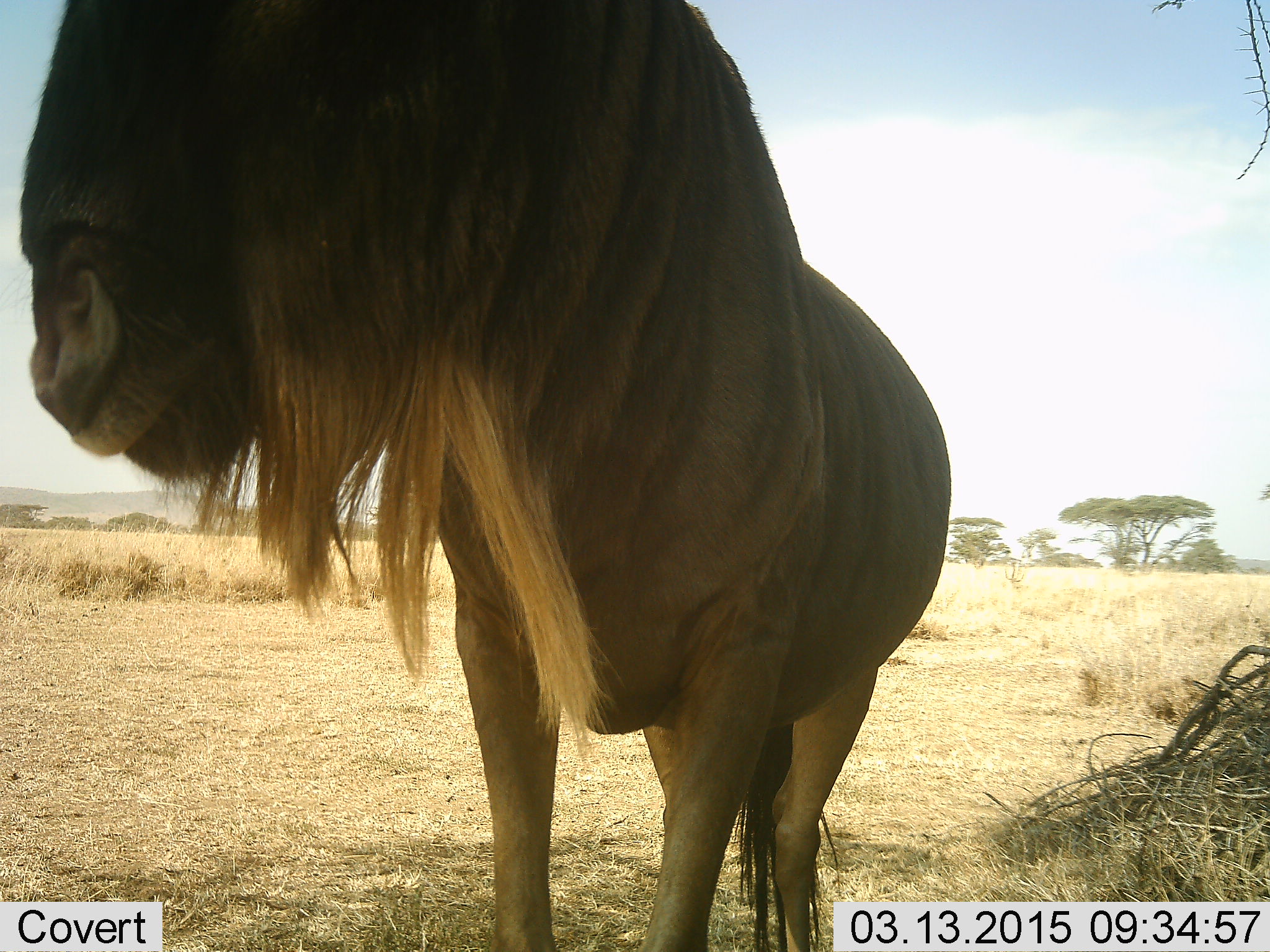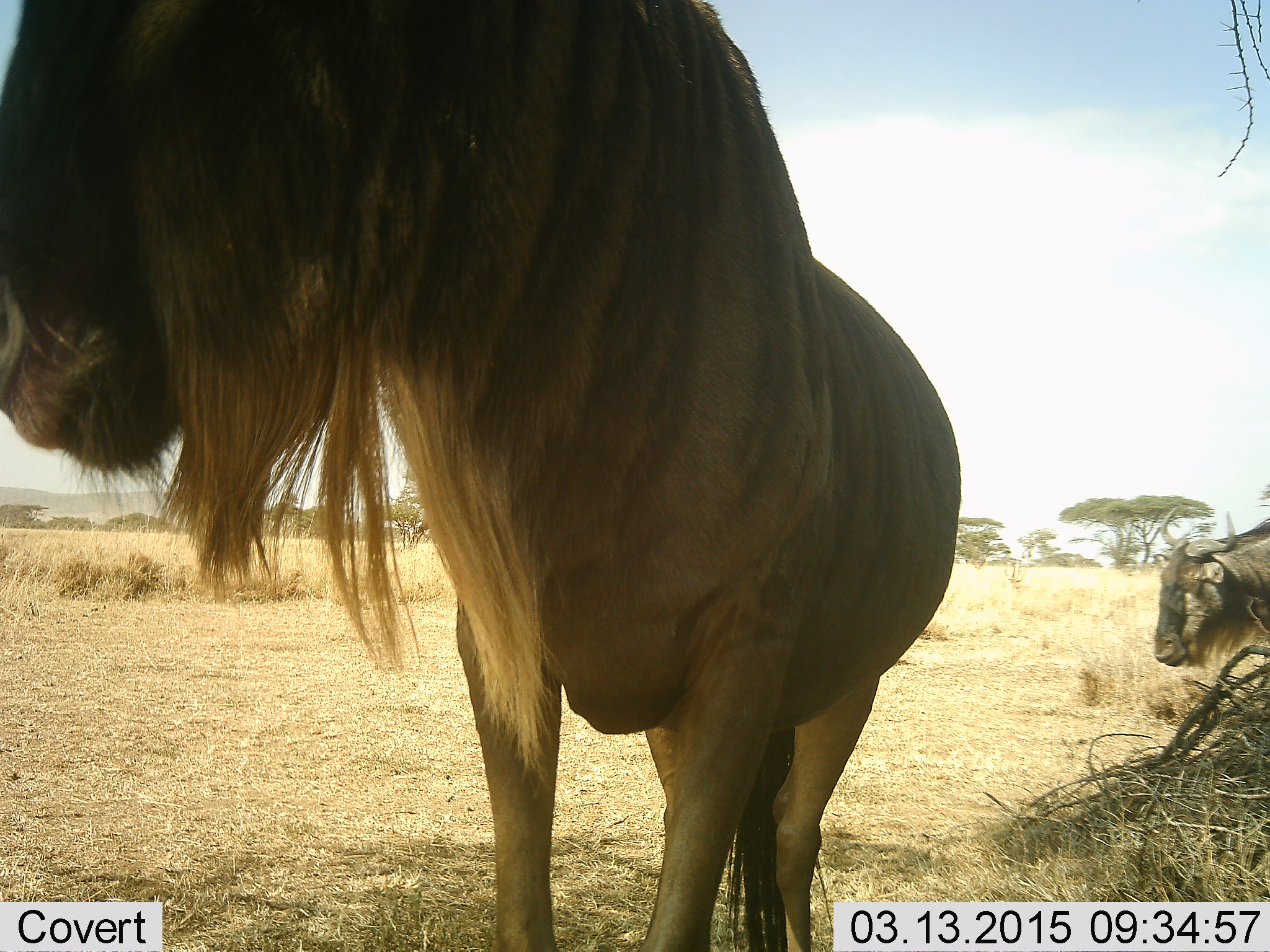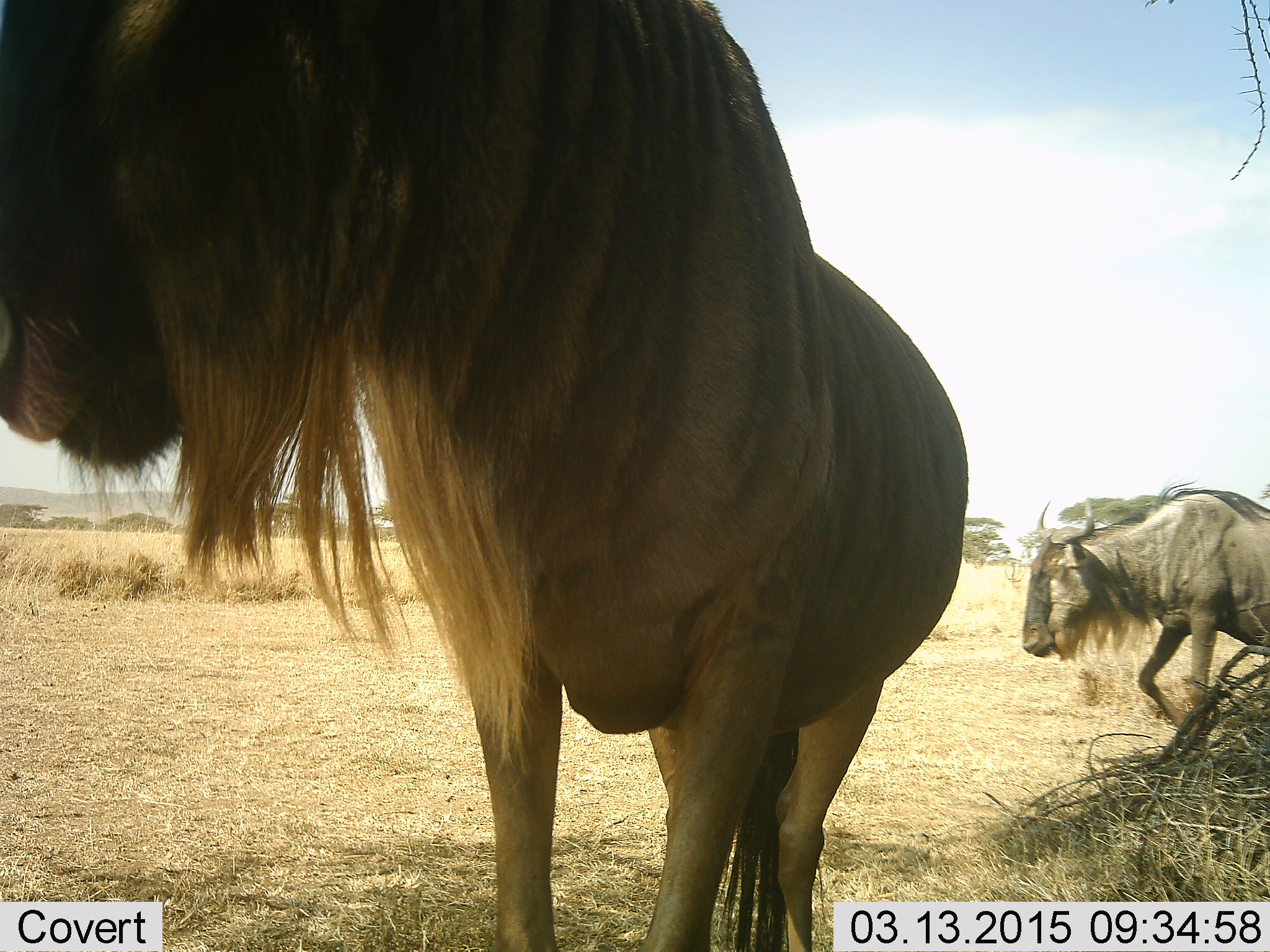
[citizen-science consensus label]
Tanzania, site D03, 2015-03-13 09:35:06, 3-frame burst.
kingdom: Animalia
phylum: Chordata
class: Mammalia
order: Artiodactyla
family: Bovidae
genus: Connochaetes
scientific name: Connochaetes taurinus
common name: blue wildebeest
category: wildebeest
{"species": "wildebeest (blue wildebeest) (Connochaetes taurinus)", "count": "2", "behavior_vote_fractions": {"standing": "90%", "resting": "10%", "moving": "70%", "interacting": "0%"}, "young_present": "0%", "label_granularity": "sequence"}